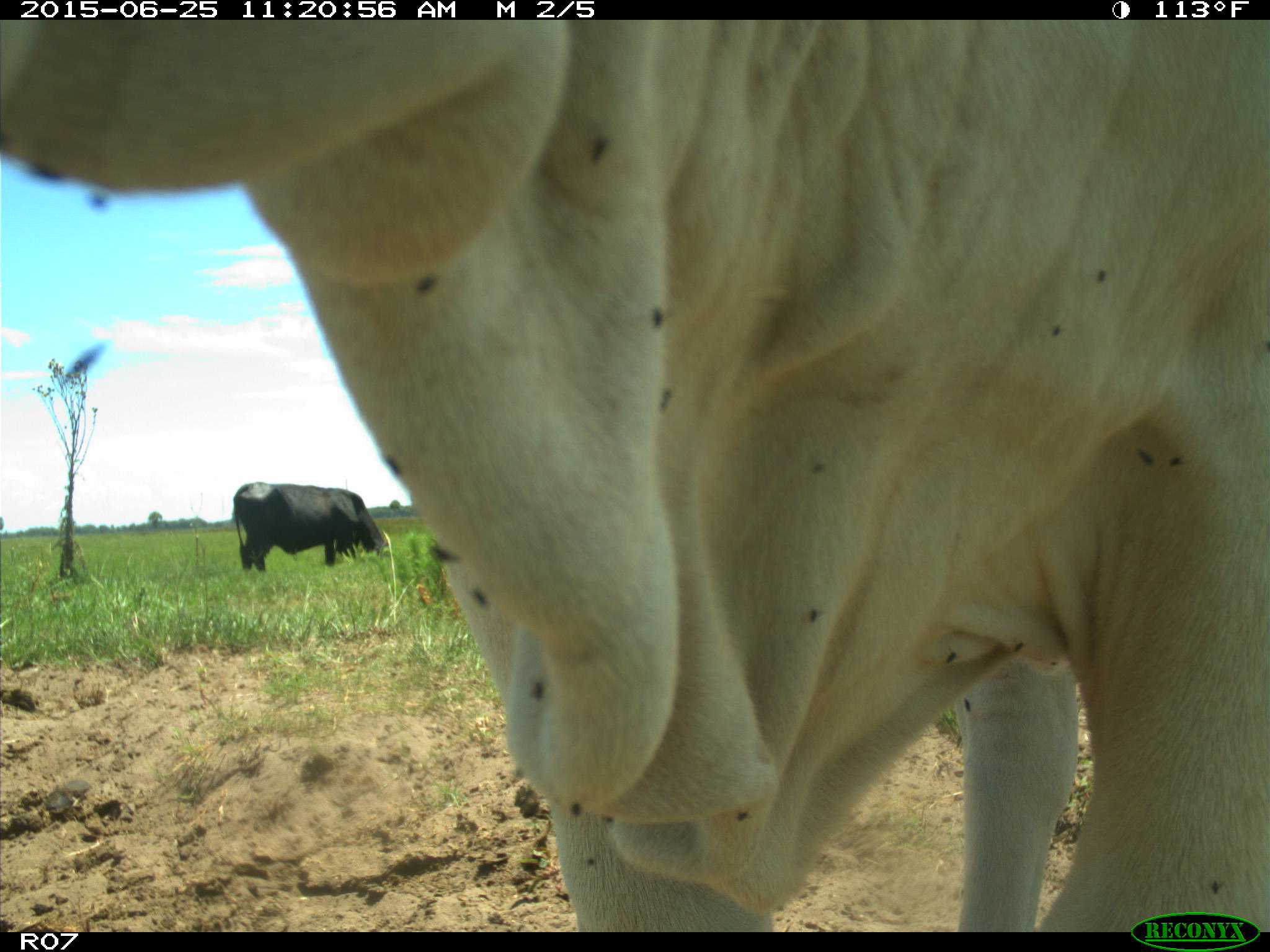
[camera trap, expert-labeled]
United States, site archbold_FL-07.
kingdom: Animalia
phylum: Chordata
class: Mammalia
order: Artiodactyla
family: Bovidae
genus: Bos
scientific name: Bos taurus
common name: domestic cow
Bos taurus (domestic cow).